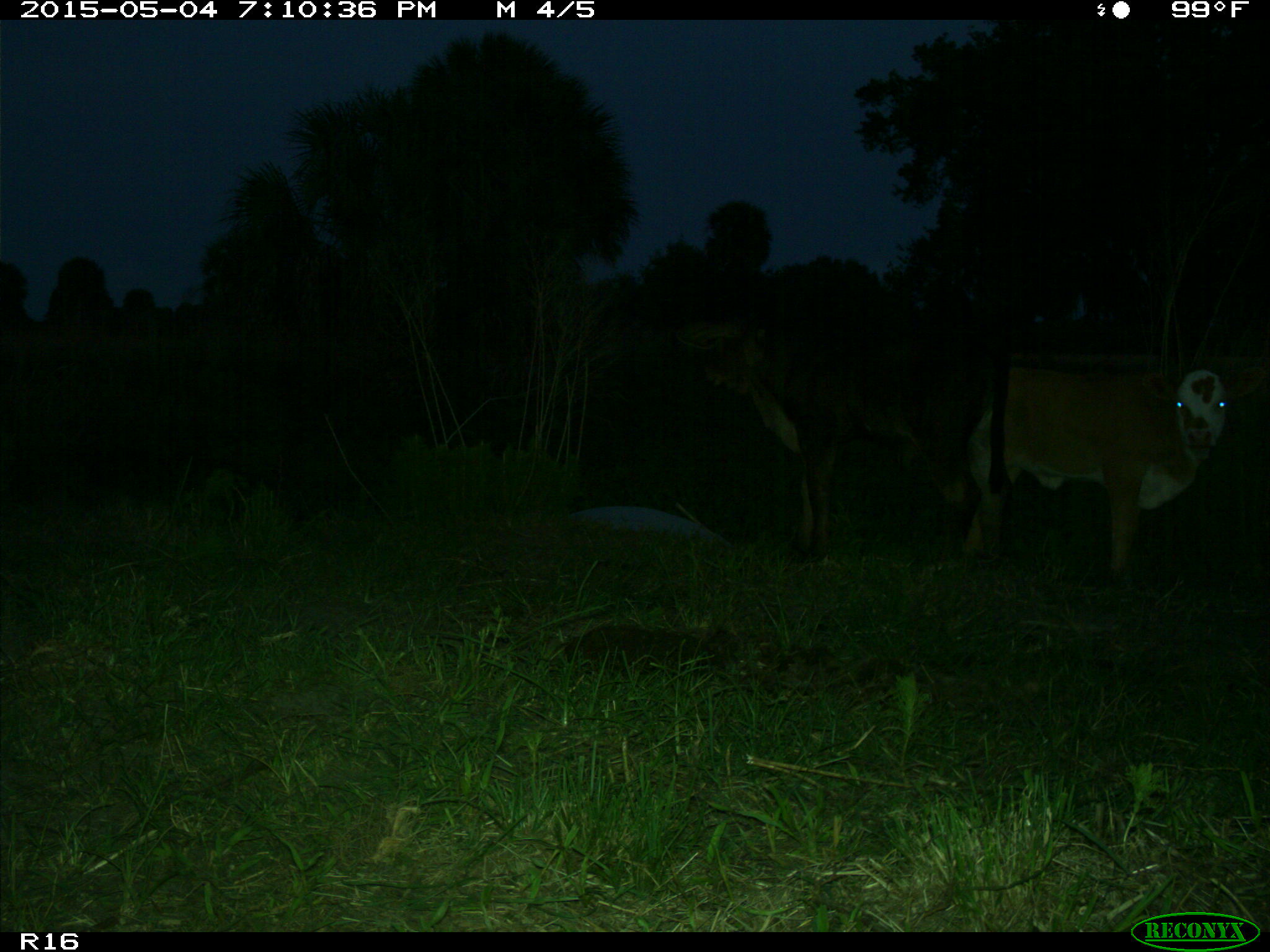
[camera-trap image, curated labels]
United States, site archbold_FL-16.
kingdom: Animalia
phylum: Chordata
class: Mammalia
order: Artiodactyla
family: Bovidae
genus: Bos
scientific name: Bos taurus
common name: domestic cow